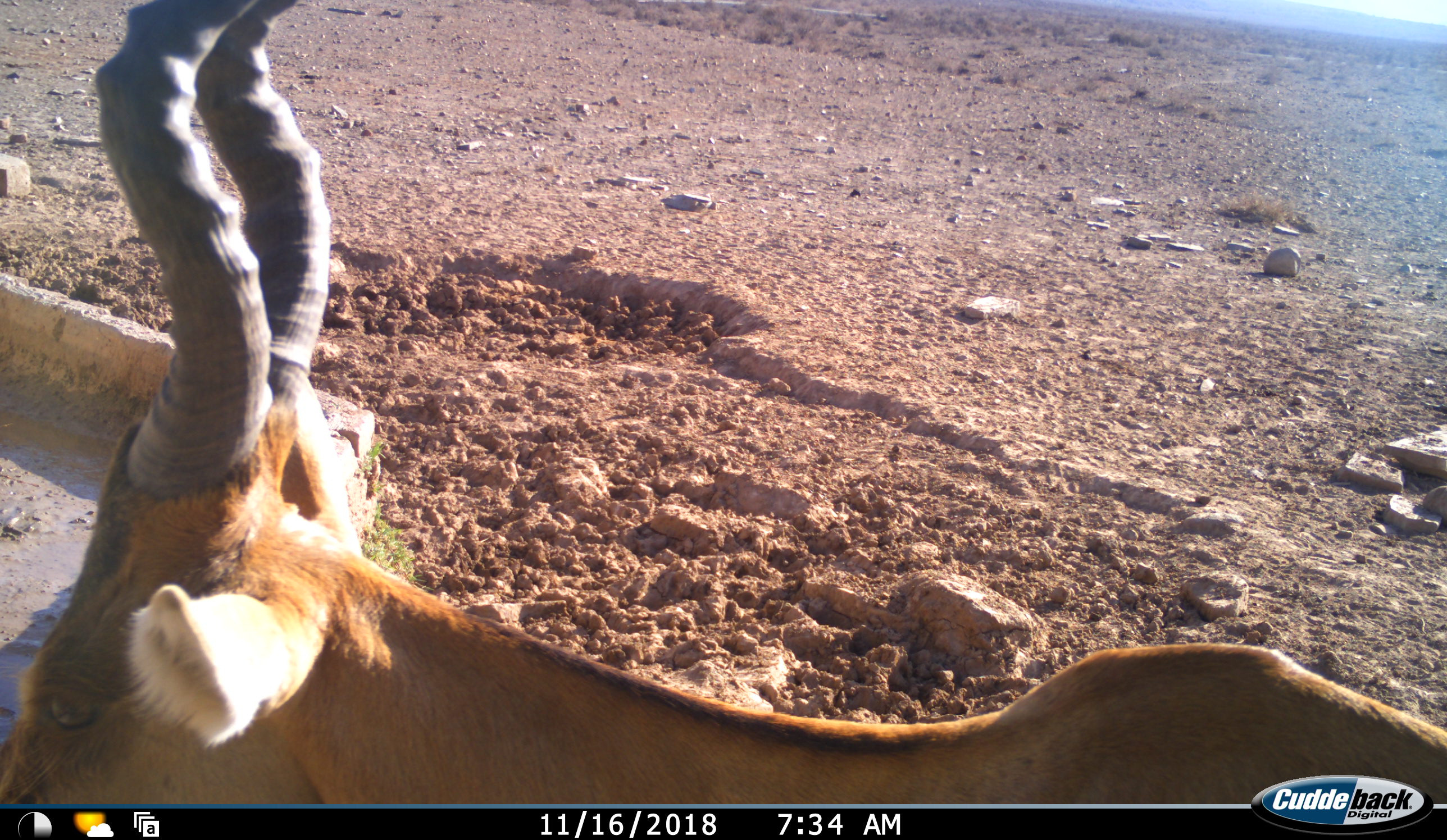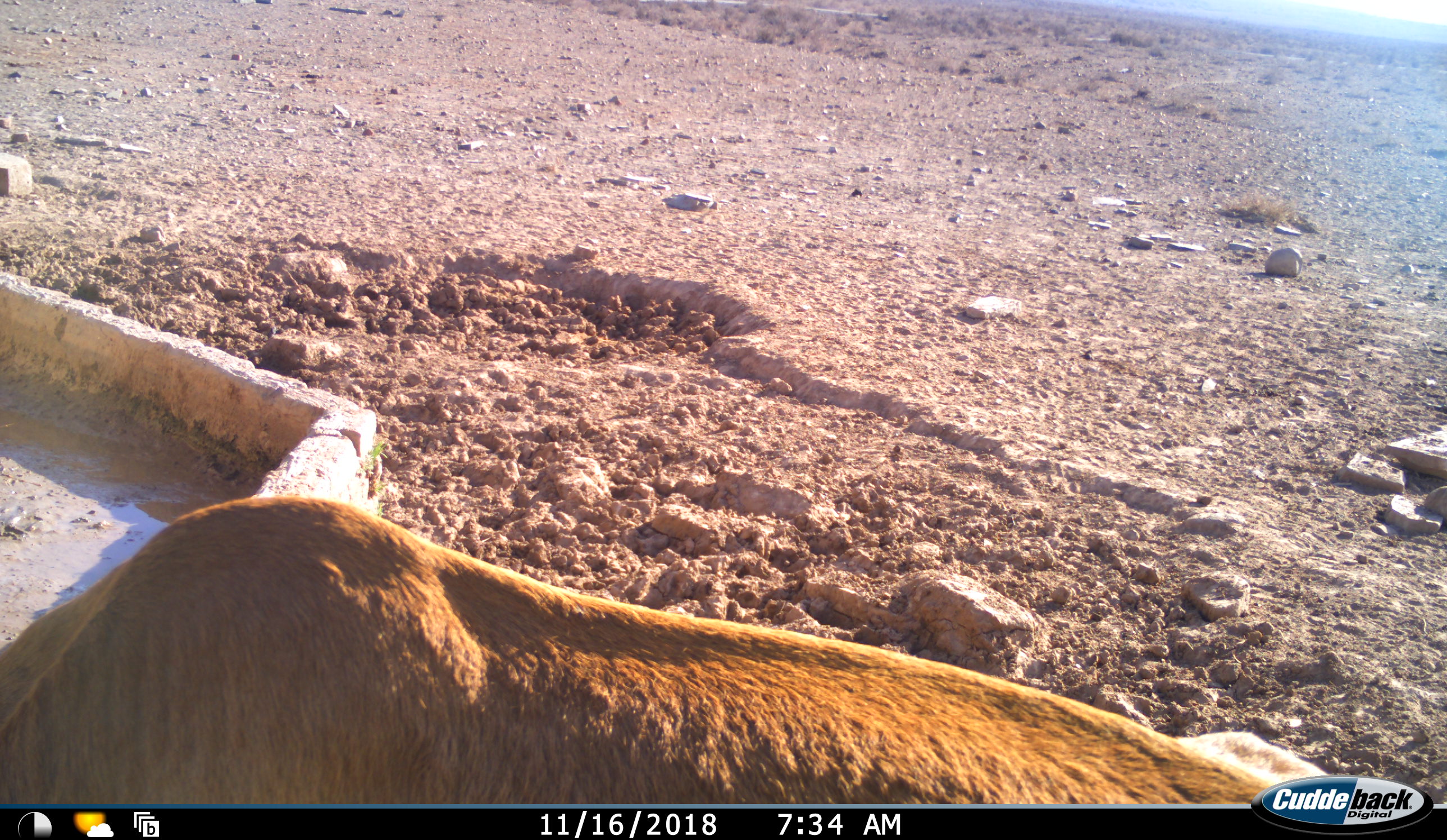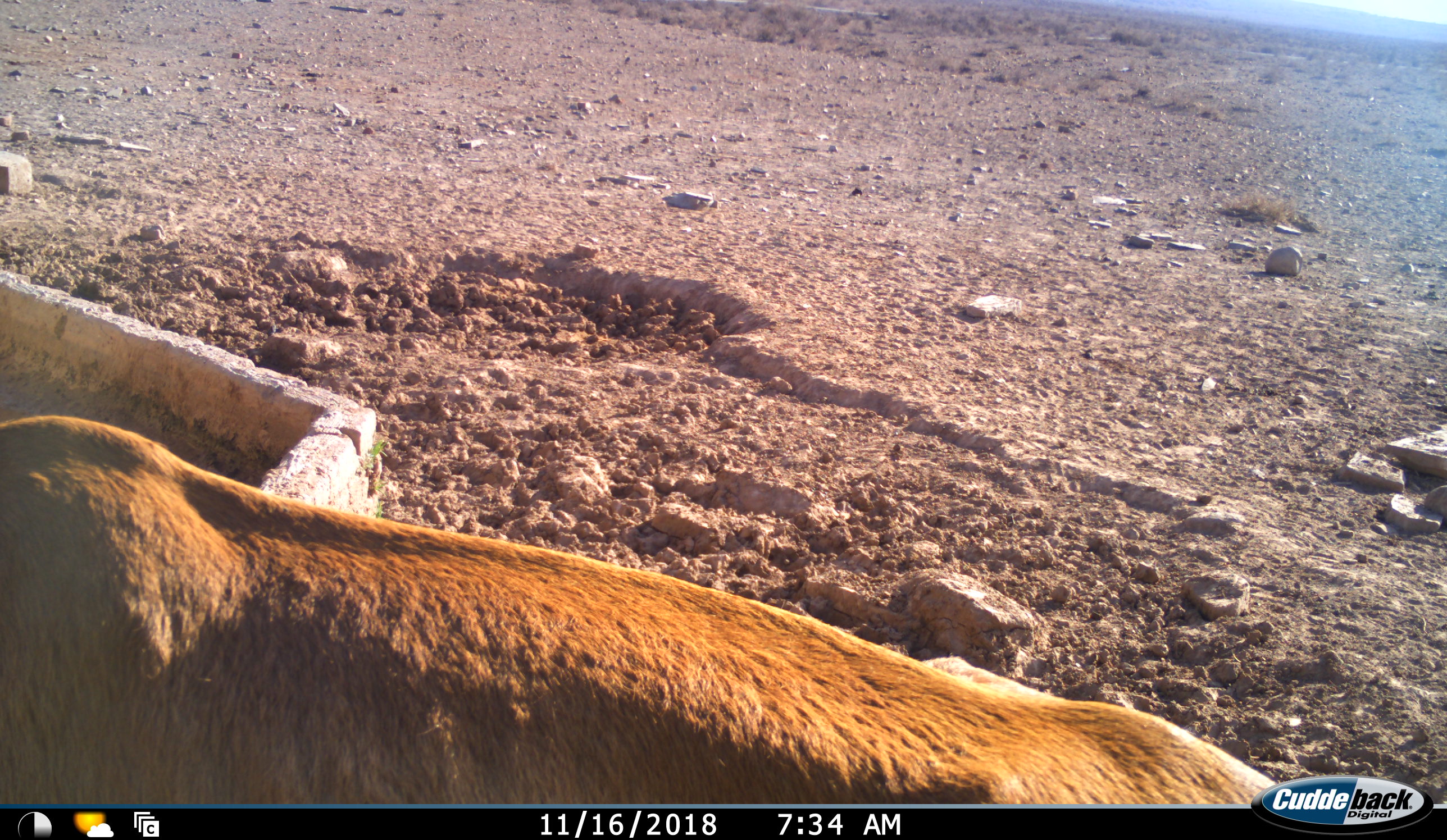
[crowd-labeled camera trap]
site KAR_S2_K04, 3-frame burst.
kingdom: Animalia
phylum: Chordata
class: Mammalia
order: Artiodactyla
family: Bovidae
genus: Alcelaphus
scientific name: Alcelaphus buselaphus caama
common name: red hartebeest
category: hartebeestred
Hartebeestred (red hartebeest) (Alcelaphus buselaphus caama), count 1. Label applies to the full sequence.